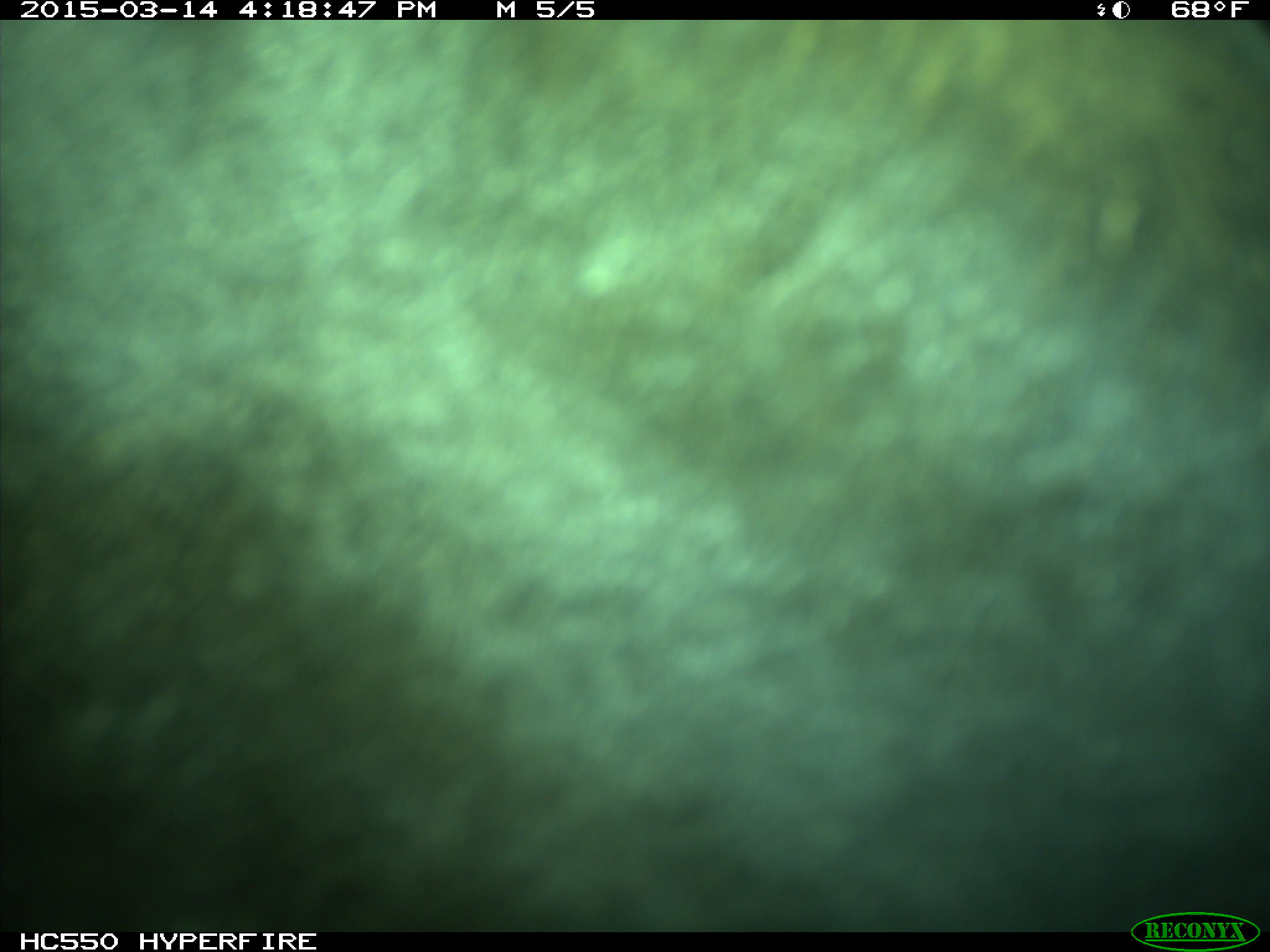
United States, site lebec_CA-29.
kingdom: Animalia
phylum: Chordata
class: Mammalia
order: Artiodactyla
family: Bovidae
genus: Bos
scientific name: Bos taurus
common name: domestic cow